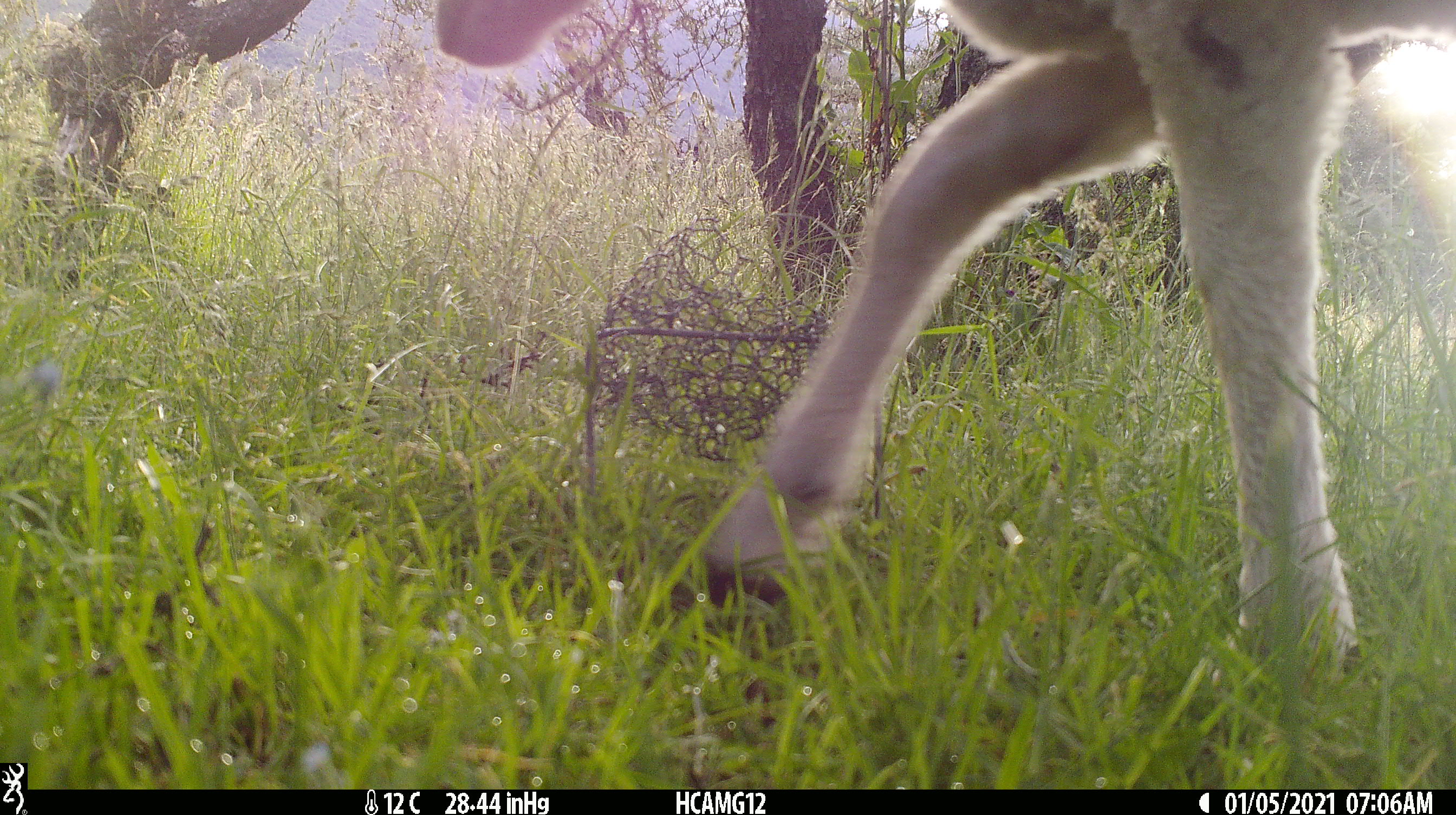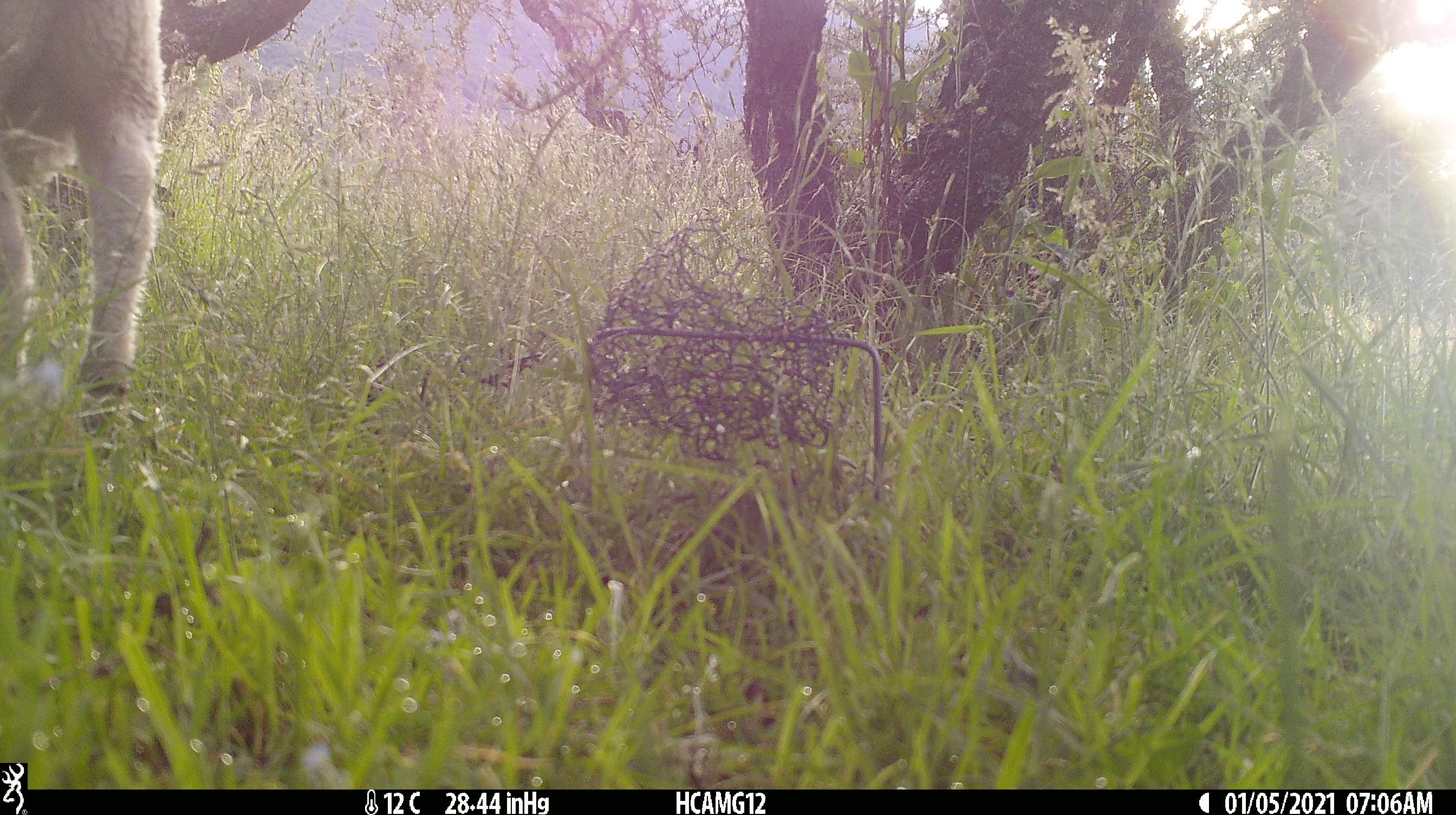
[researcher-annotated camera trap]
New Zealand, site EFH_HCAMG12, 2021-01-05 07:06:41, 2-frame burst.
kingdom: Animalia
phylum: Chordata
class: Mammalia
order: Artiodactyla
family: Bovidae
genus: Ovis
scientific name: Ovis aries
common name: domestic sheep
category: sheep